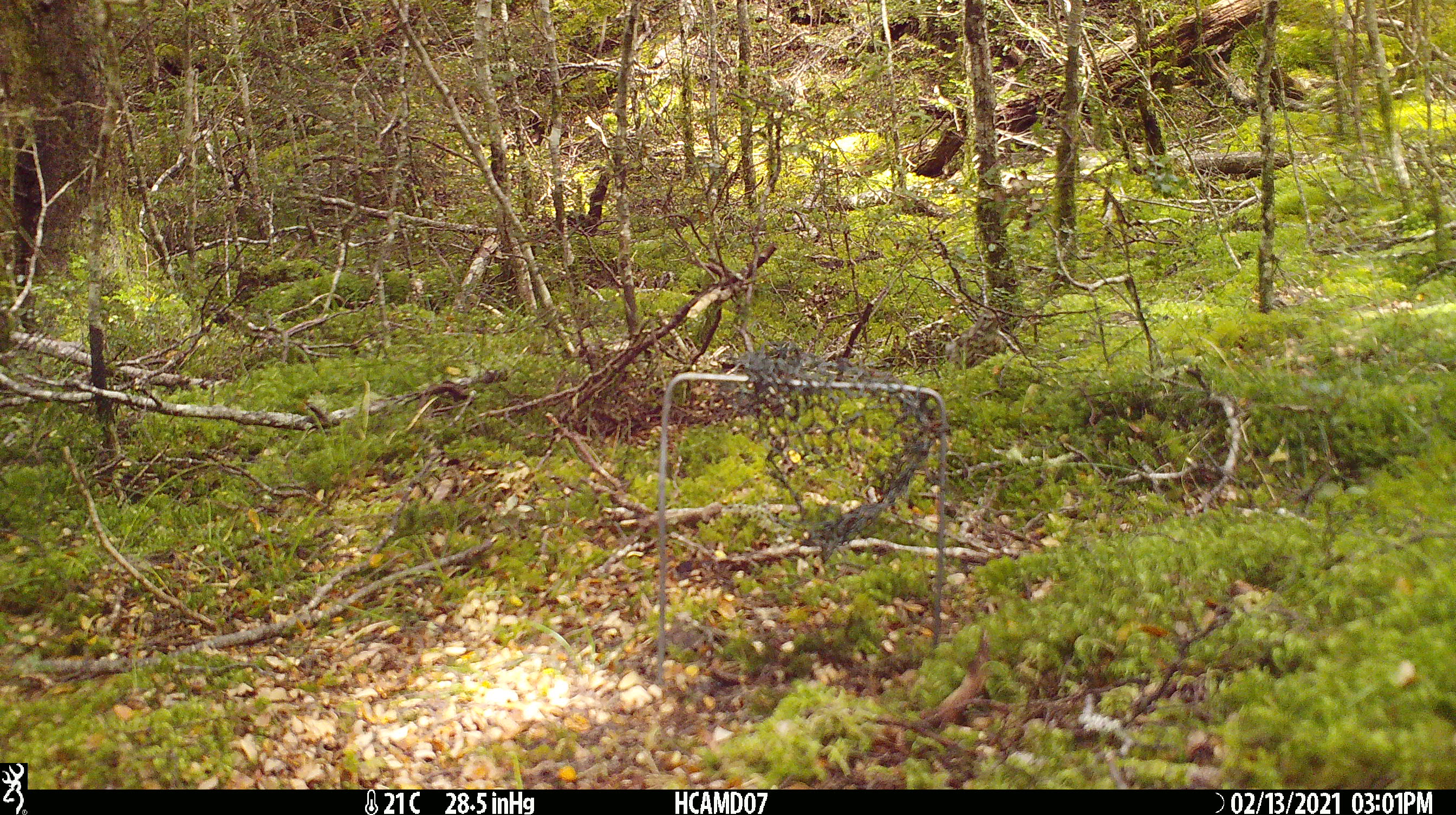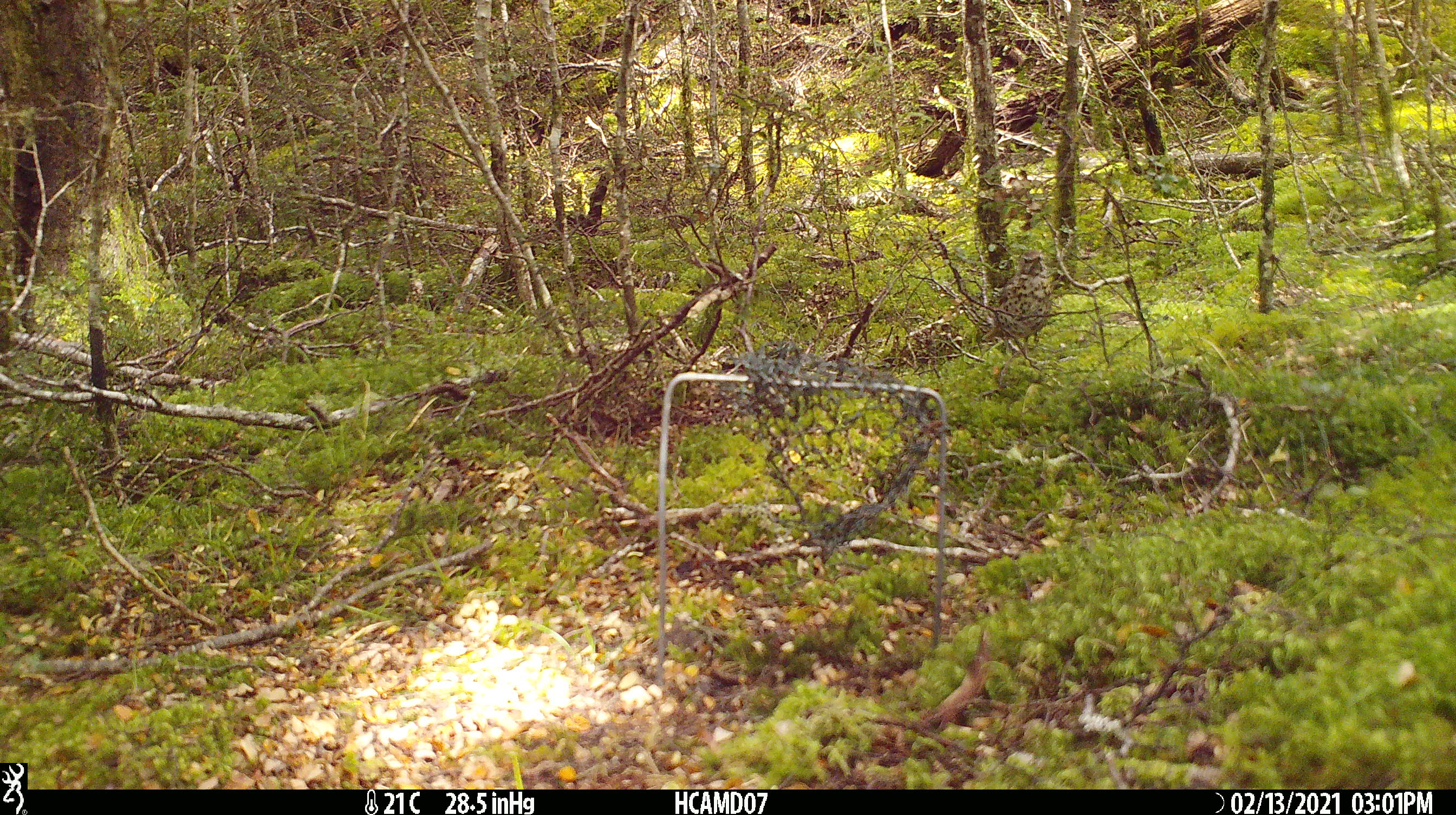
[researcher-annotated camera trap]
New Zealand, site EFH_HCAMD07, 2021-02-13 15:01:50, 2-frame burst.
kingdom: Animalia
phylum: Chordata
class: Aves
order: Passeriformes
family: Turdidae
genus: Turdus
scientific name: Turdus philomelos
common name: song thrush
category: thrush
Thrush (song thrush) (Turdus philomelos).